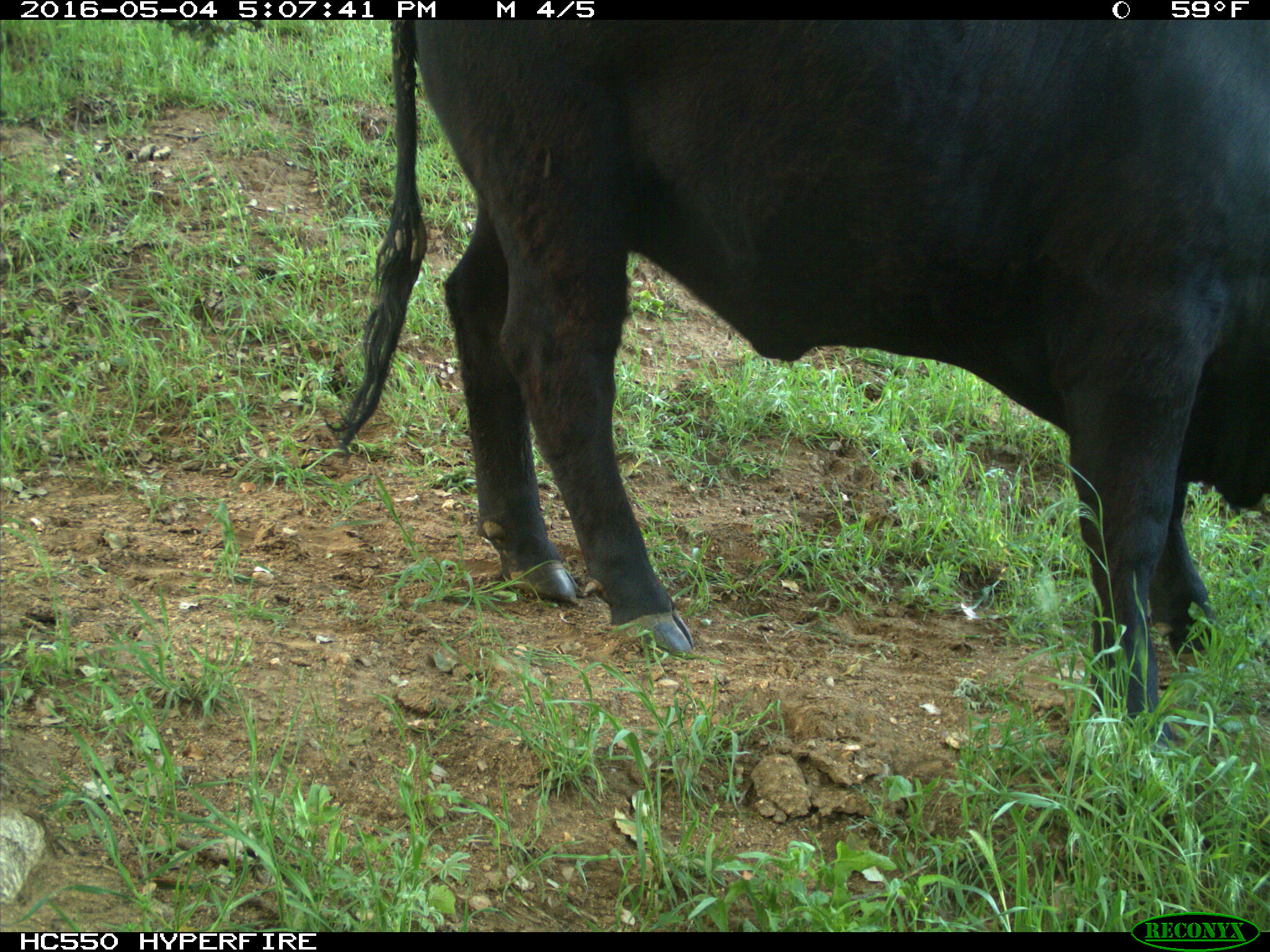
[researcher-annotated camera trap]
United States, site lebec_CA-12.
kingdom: Animalia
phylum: Chordata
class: Mammalia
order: Artiodactyla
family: Bovidae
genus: Bos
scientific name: Bos taurus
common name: domestic cow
Bos taurus (domestic cow).